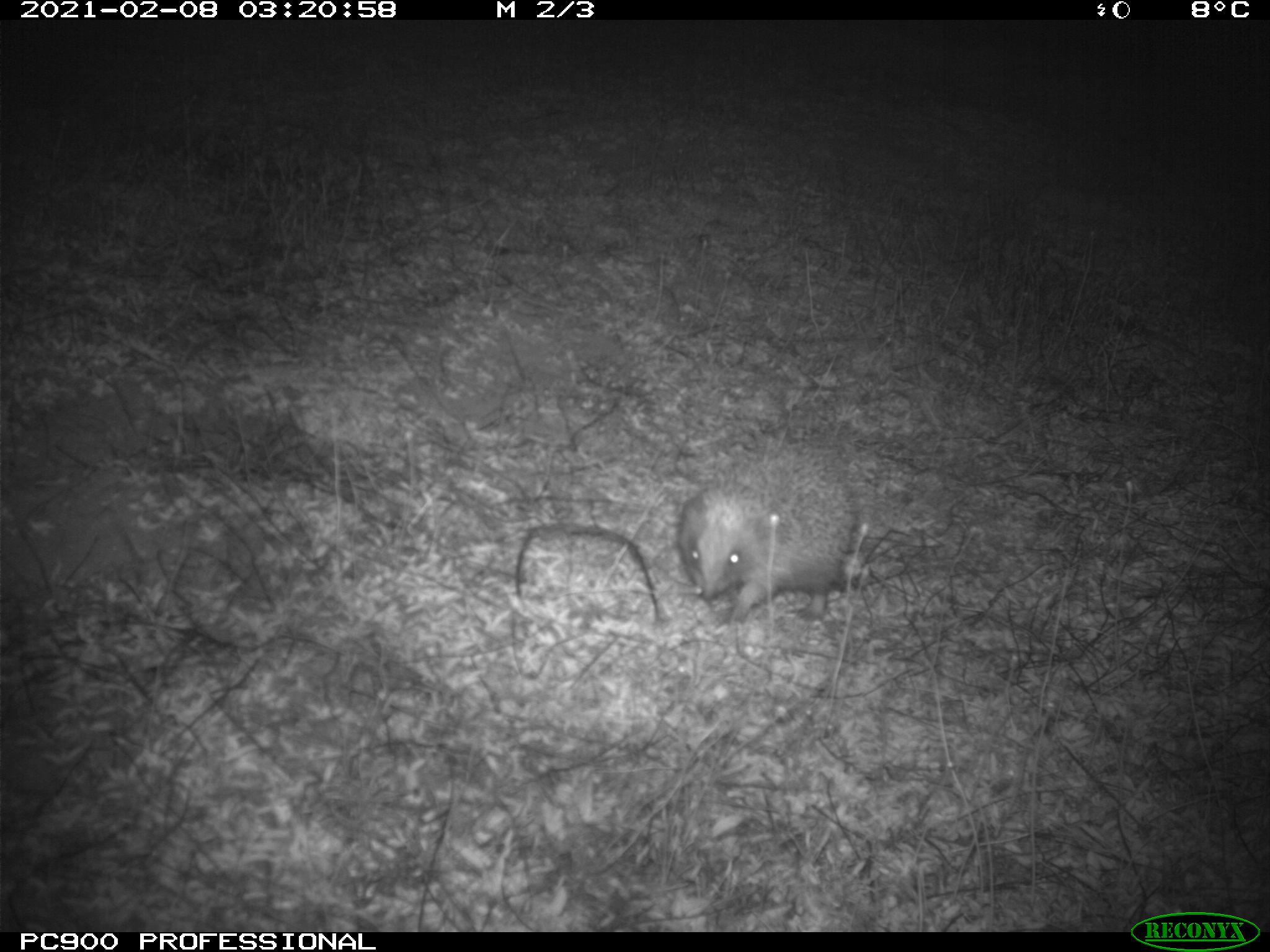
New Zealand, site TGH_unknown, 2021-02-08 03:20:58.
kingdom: Animalia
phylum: Chordata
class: Mammalia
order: Eulipotyphla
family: Erinaceidae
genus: Erinaceus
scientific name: Erinaceus europaeus europaeus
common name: european hedgehog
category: hedgehog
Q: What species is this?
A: Hedgehog (european hedgehog) (Erinaceus europaeus europaeus).